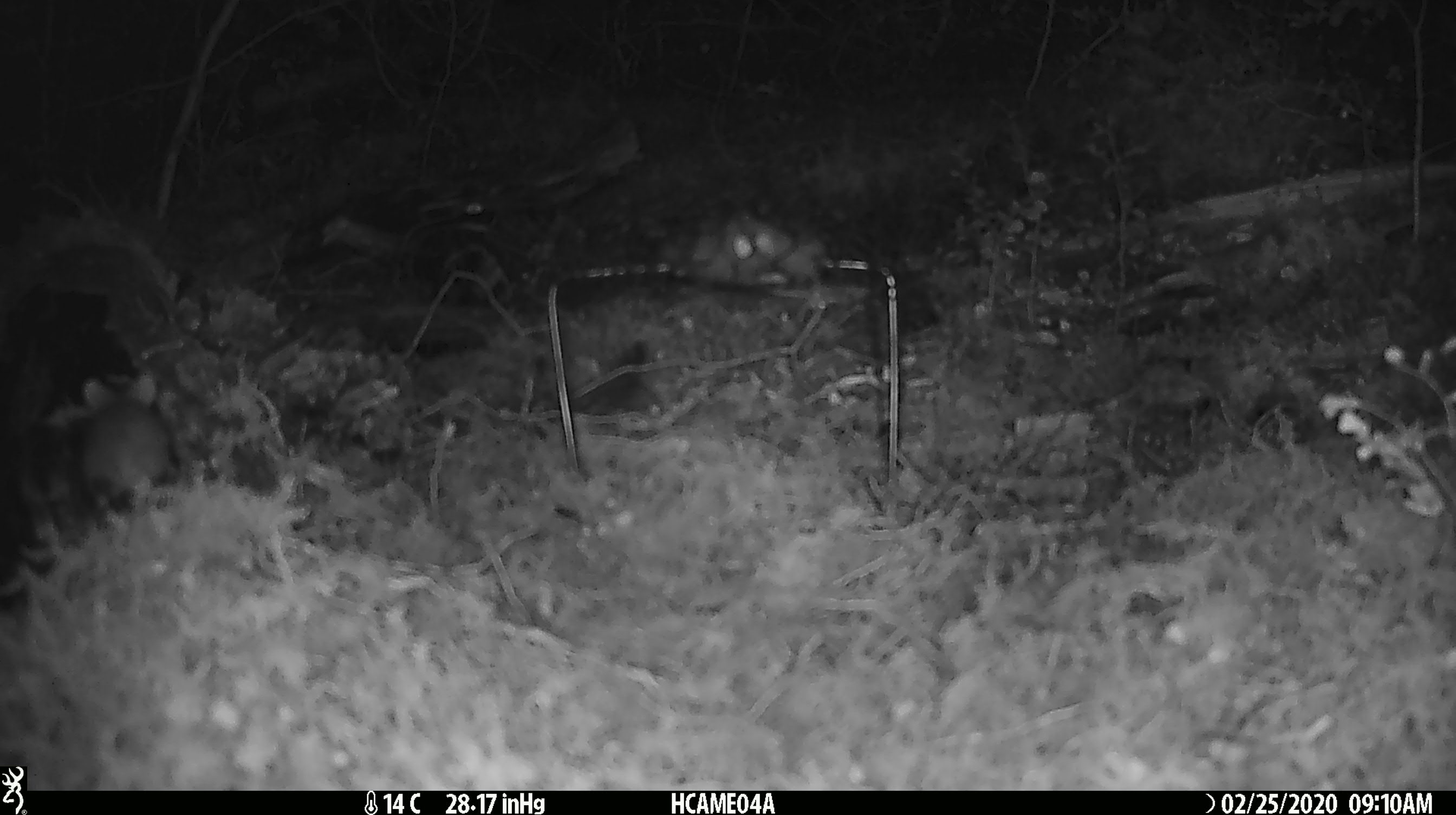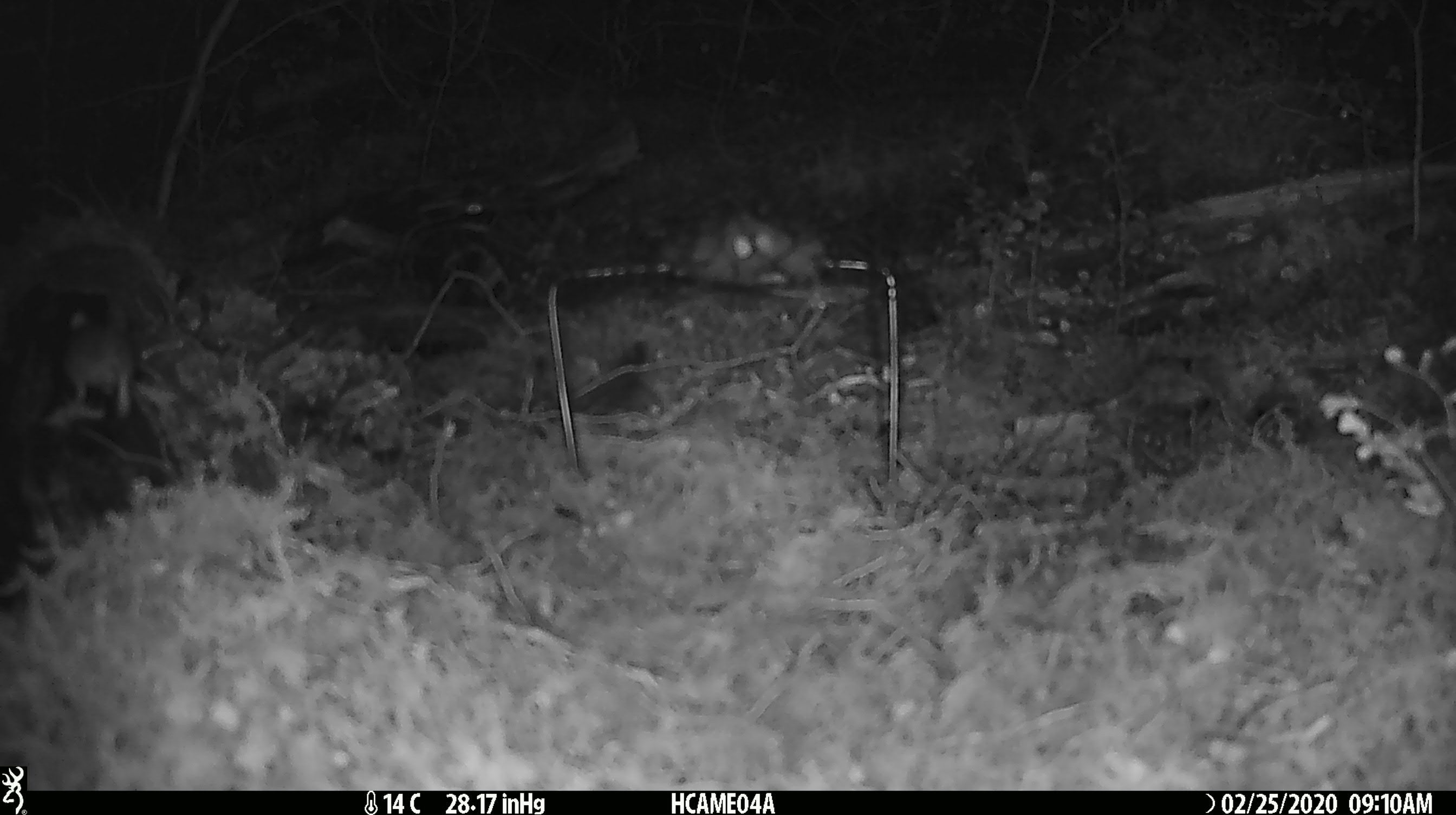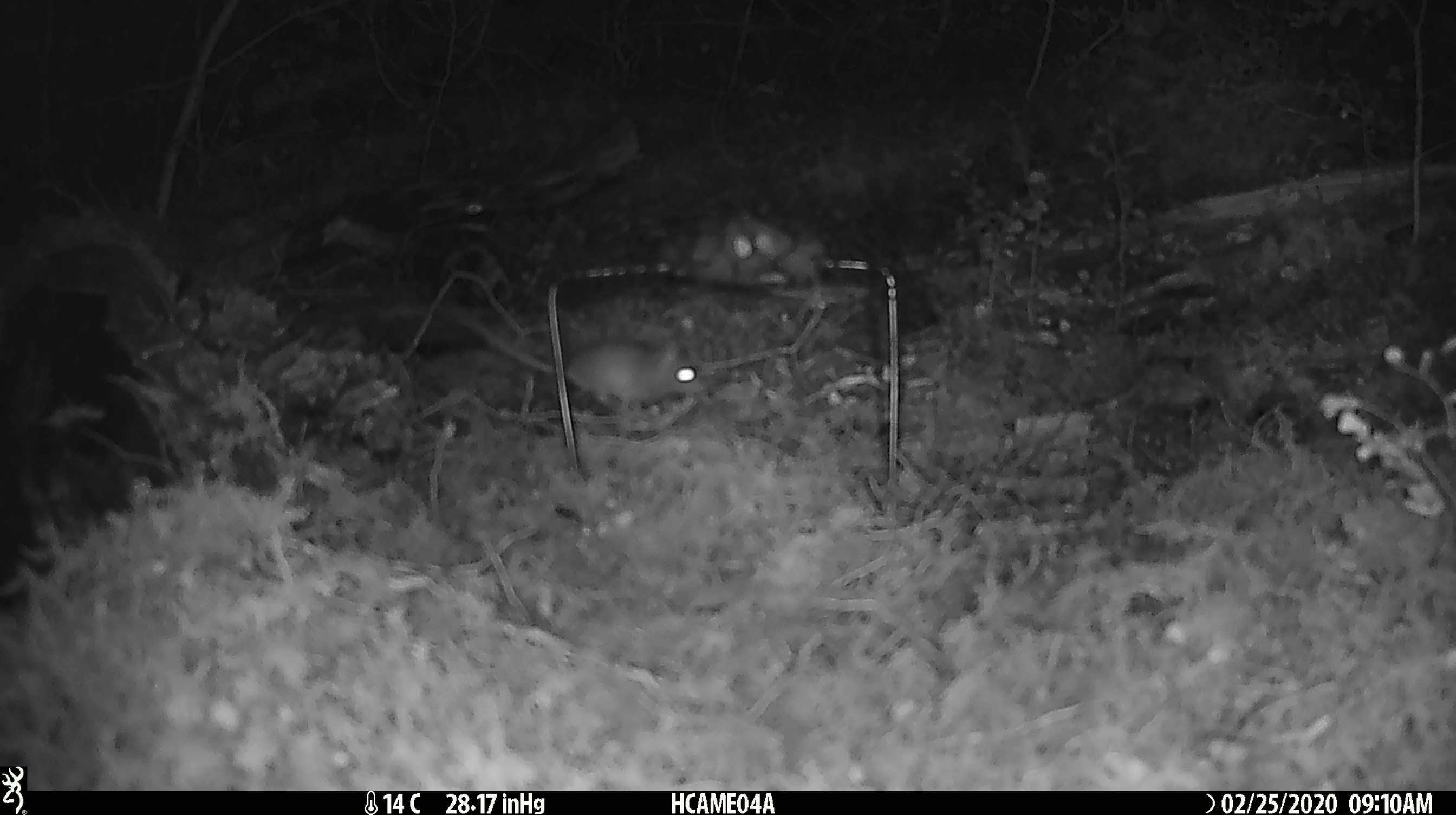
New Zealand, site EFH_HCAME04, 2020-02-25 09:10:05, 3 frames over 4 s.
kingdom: Animalia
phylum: Chordata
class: Mammalia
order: Rodentia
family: Muridae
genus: Mus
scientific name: Mus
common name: mouse